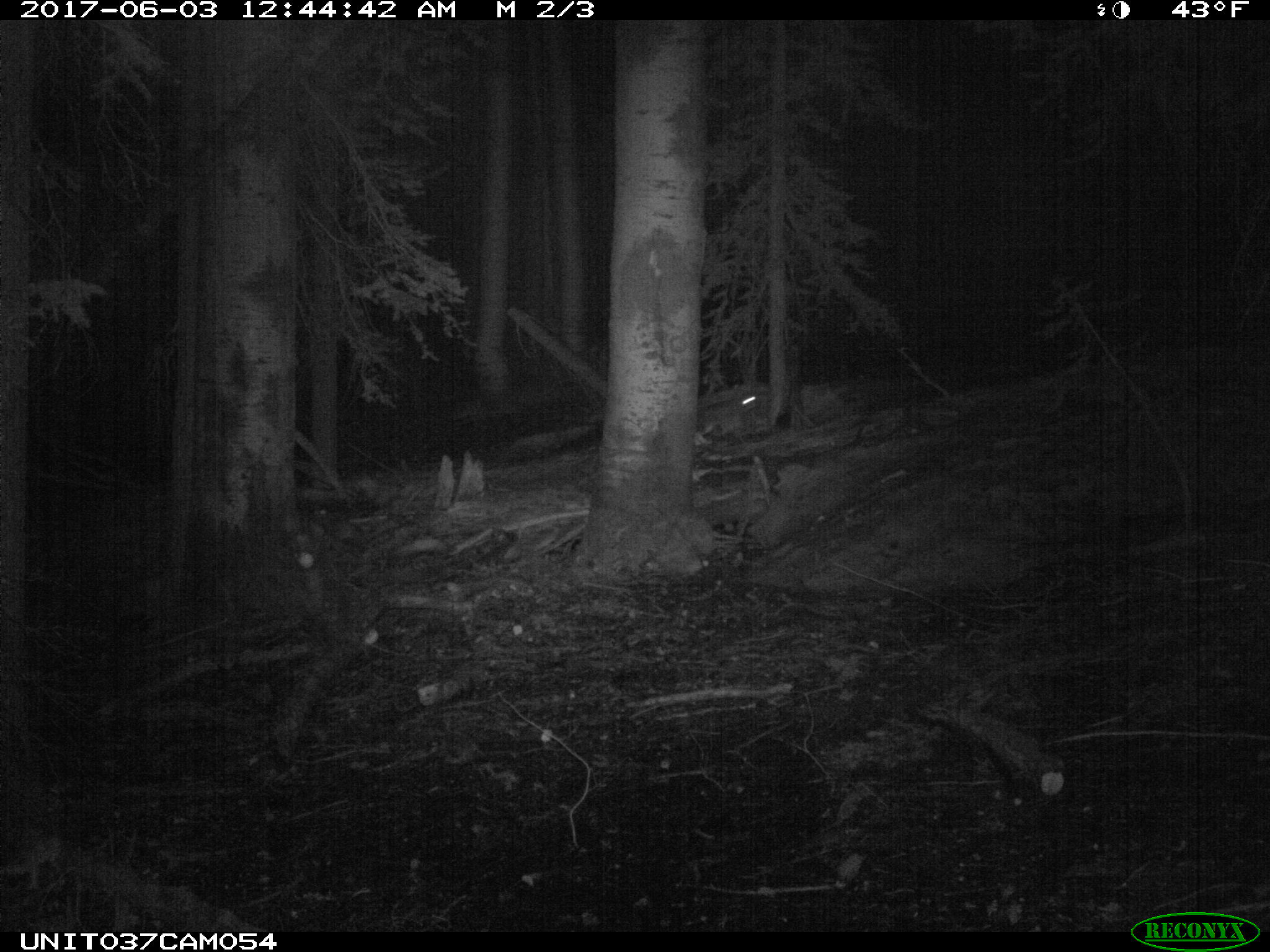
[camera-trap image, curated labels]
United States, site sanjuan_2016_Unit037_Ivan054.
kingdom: Animalia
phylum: Chordata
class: Mammalia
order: Lagomorpha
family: Leporidae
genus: Lepus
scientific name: Lepus americanus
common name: snowshoe hare